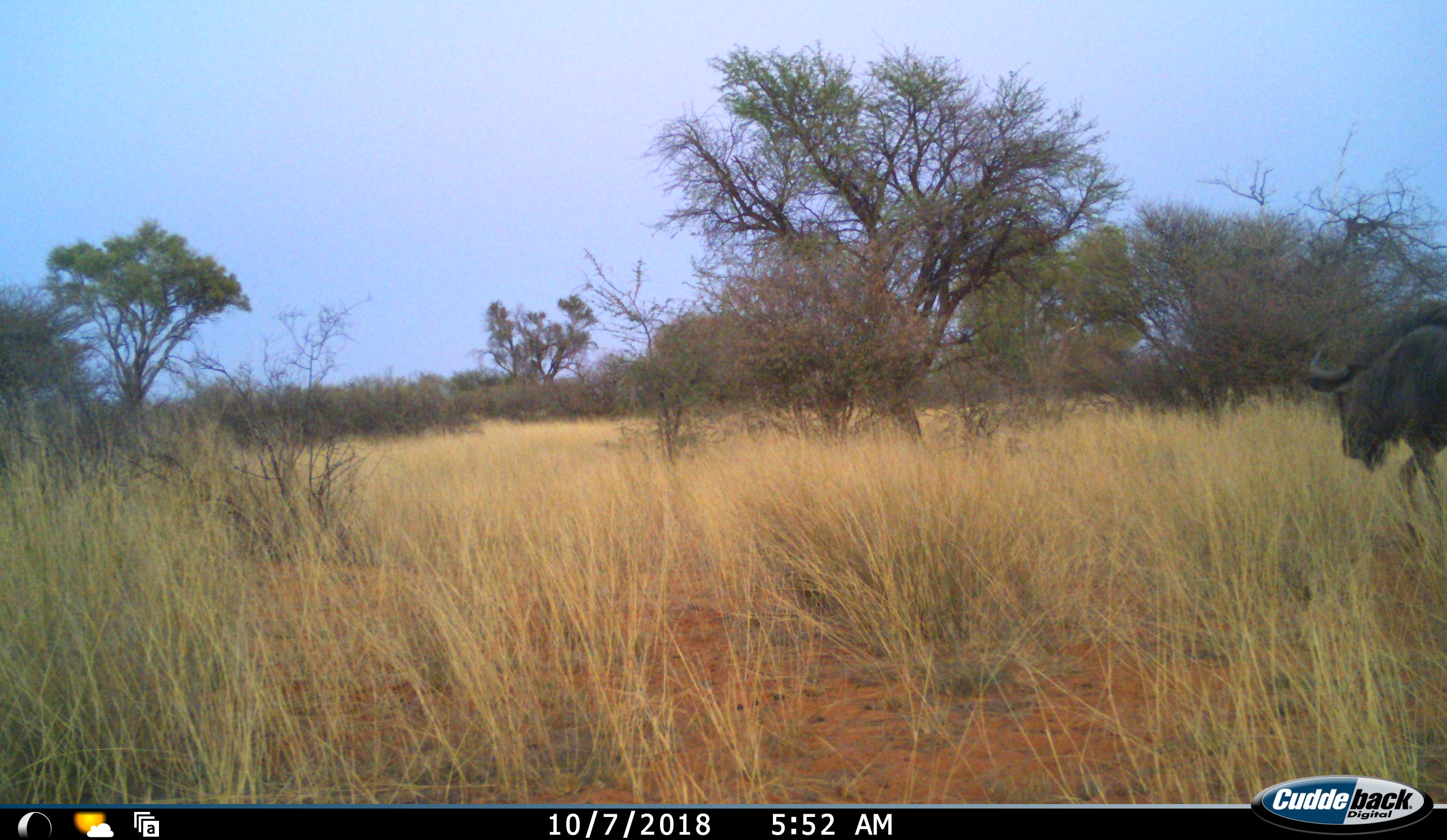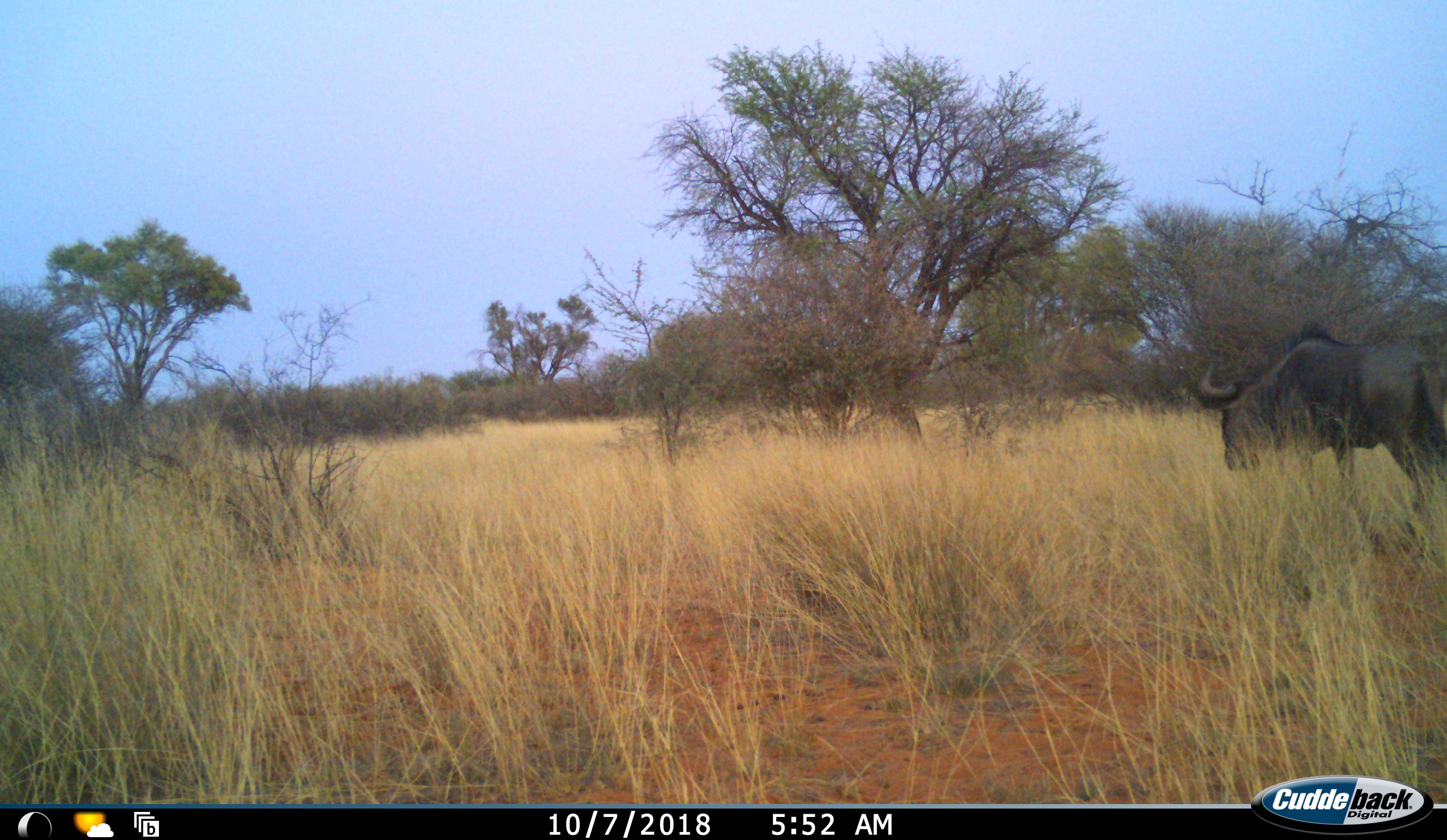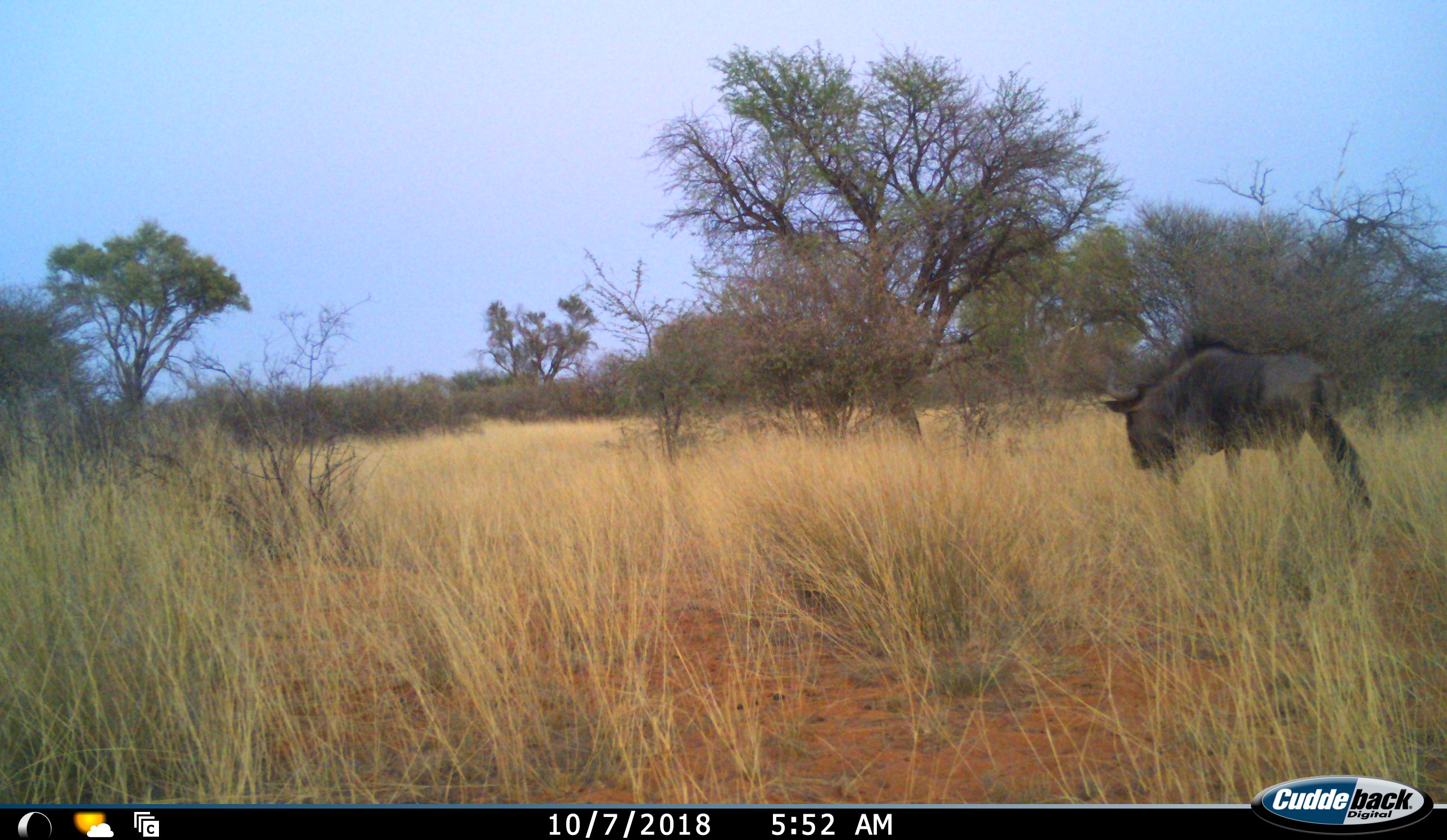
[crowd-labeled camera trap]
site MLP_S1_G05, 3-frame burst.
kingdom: Animalia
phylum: Chordata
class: Mammalia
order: Artiodactyla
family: Bovidae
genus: Connochaetes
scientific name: Connochaetes taurinus taurinus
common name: blue wildebeest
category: wildebeestblue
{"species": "wildebeestblue (blue wildebeest) (Connochaetes taurinus taurinus)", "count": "1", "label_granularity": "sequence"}